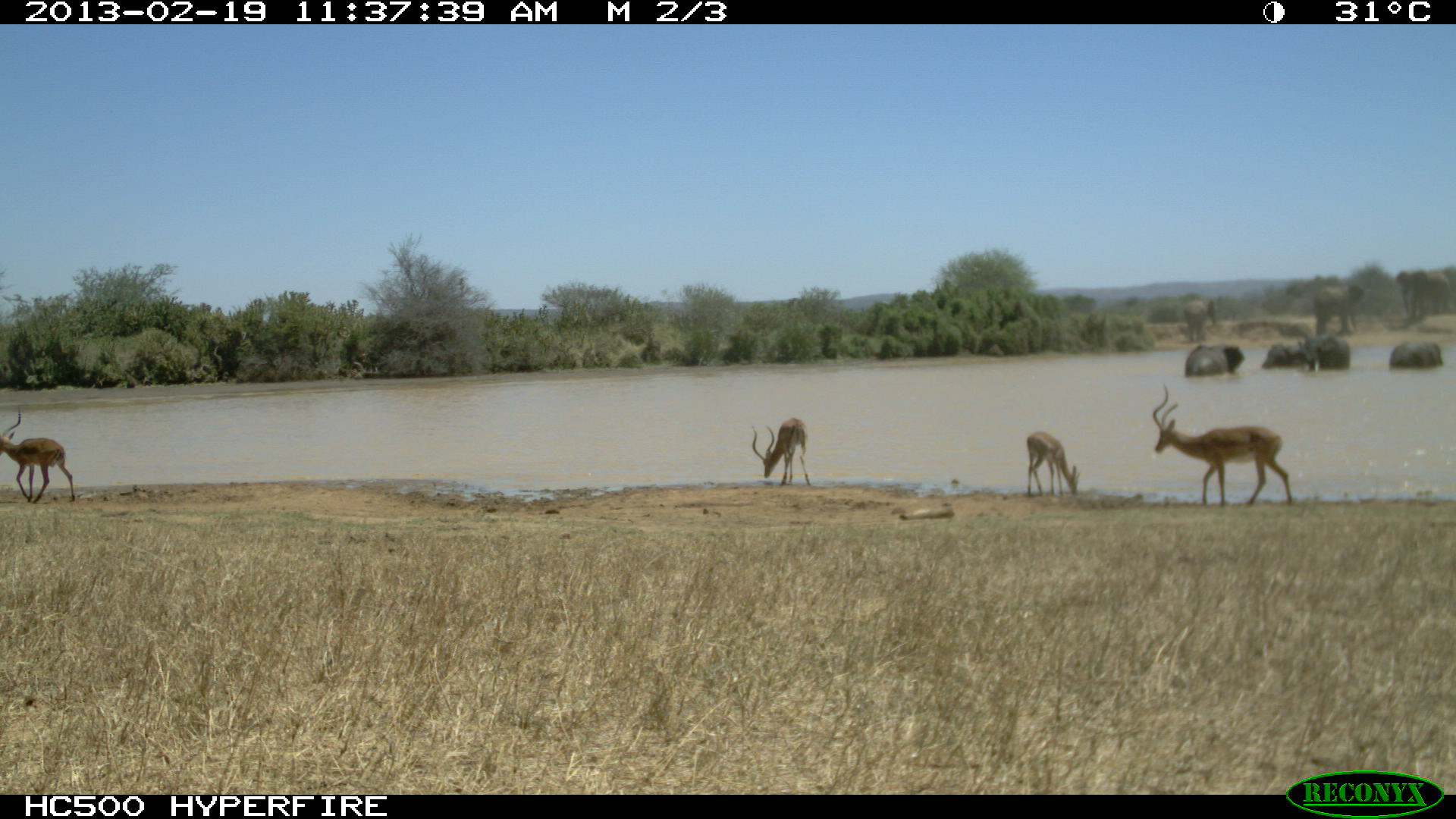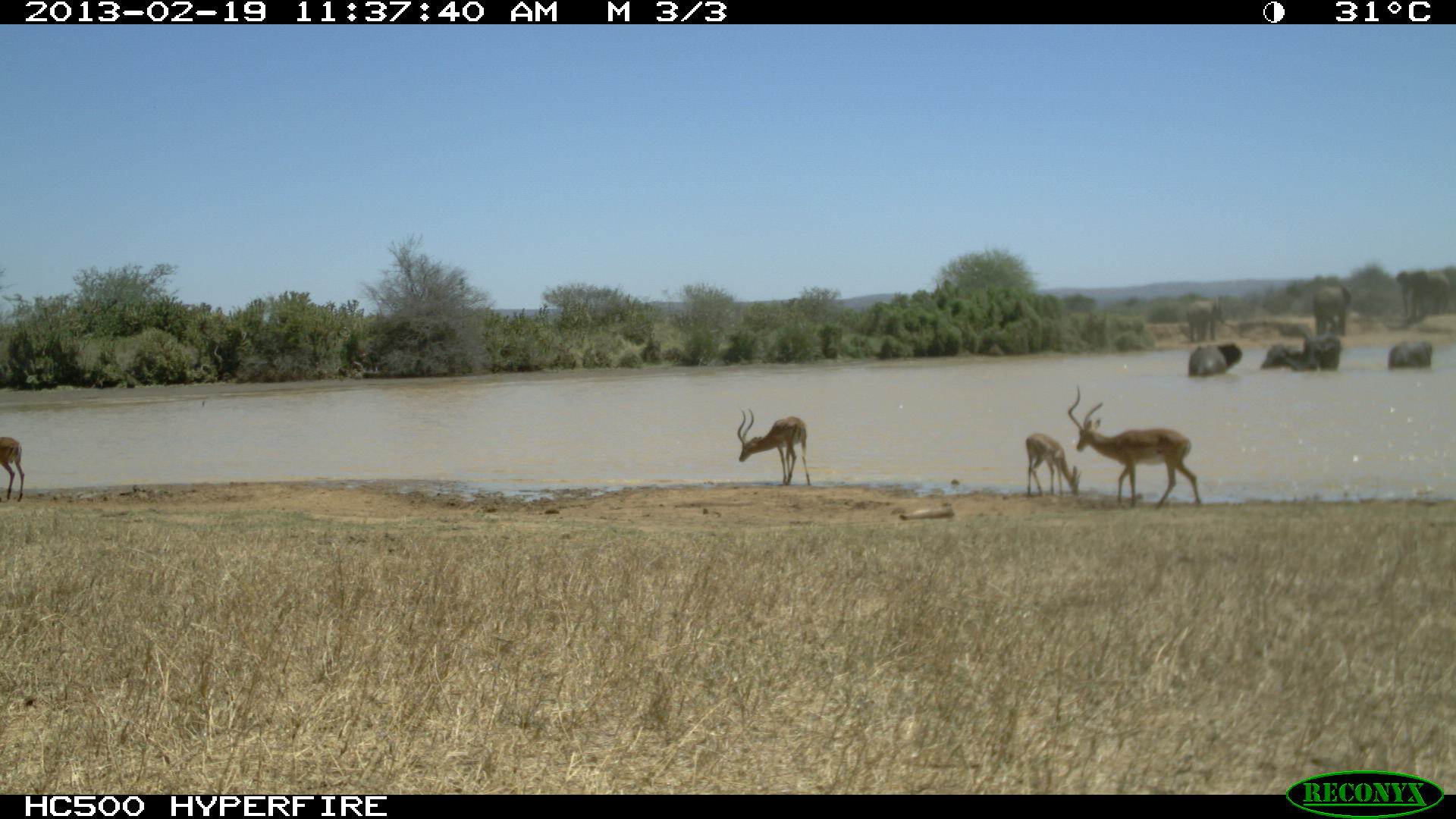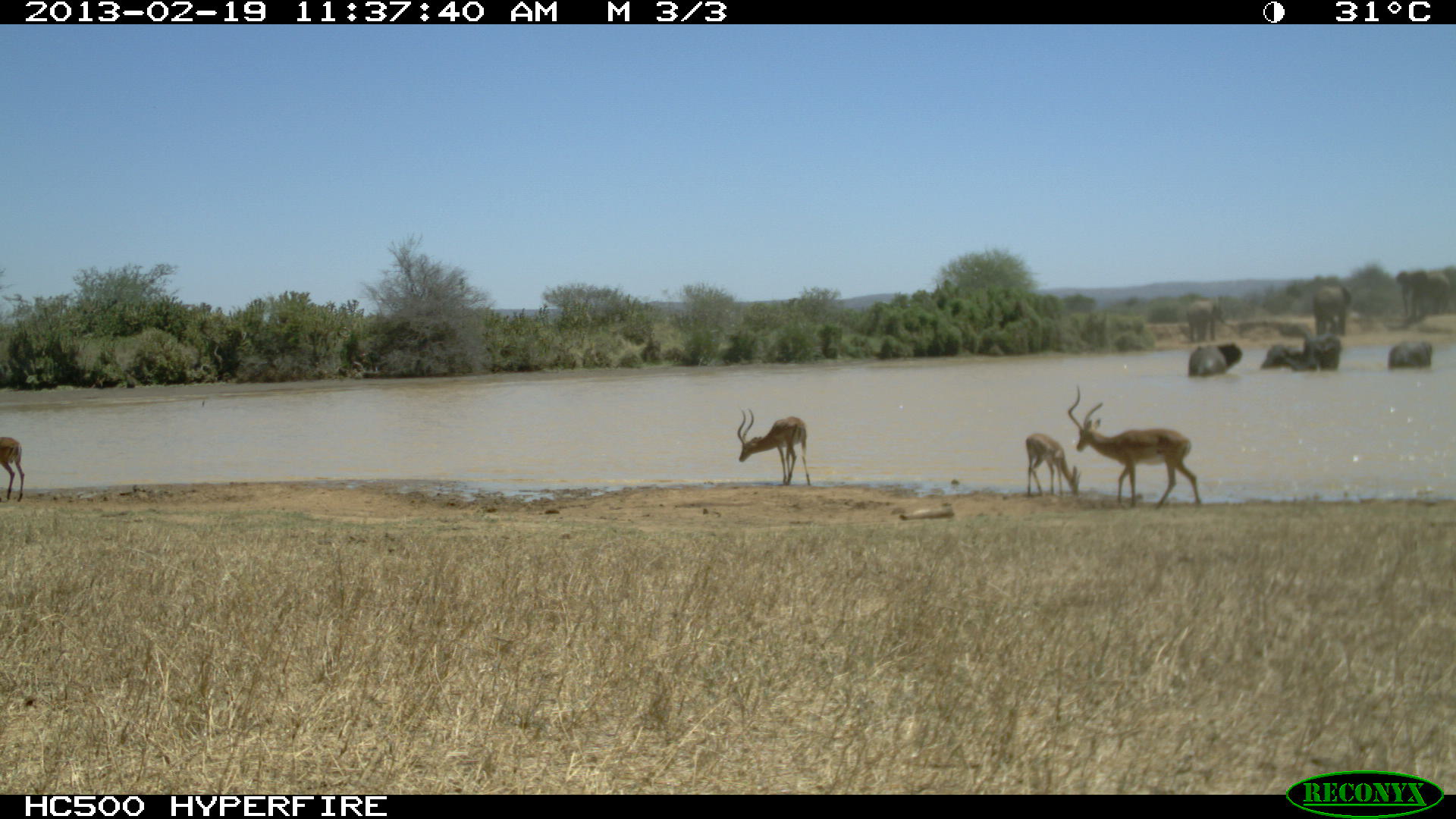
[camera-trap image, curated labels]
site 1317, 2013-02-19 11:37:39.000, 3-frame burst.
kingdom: Animalia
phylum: Chordata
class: Mammalia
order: Proboscidea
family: Elephantidae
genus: Loxodonta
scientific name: Loxodonta africana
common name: african bush elephant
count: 5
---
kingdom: Animalia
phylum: Chordata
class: Mammalia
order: Artiodactyla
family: Bovidae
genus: Aepyceros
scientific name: Aepyceros melampus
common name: impala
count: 3